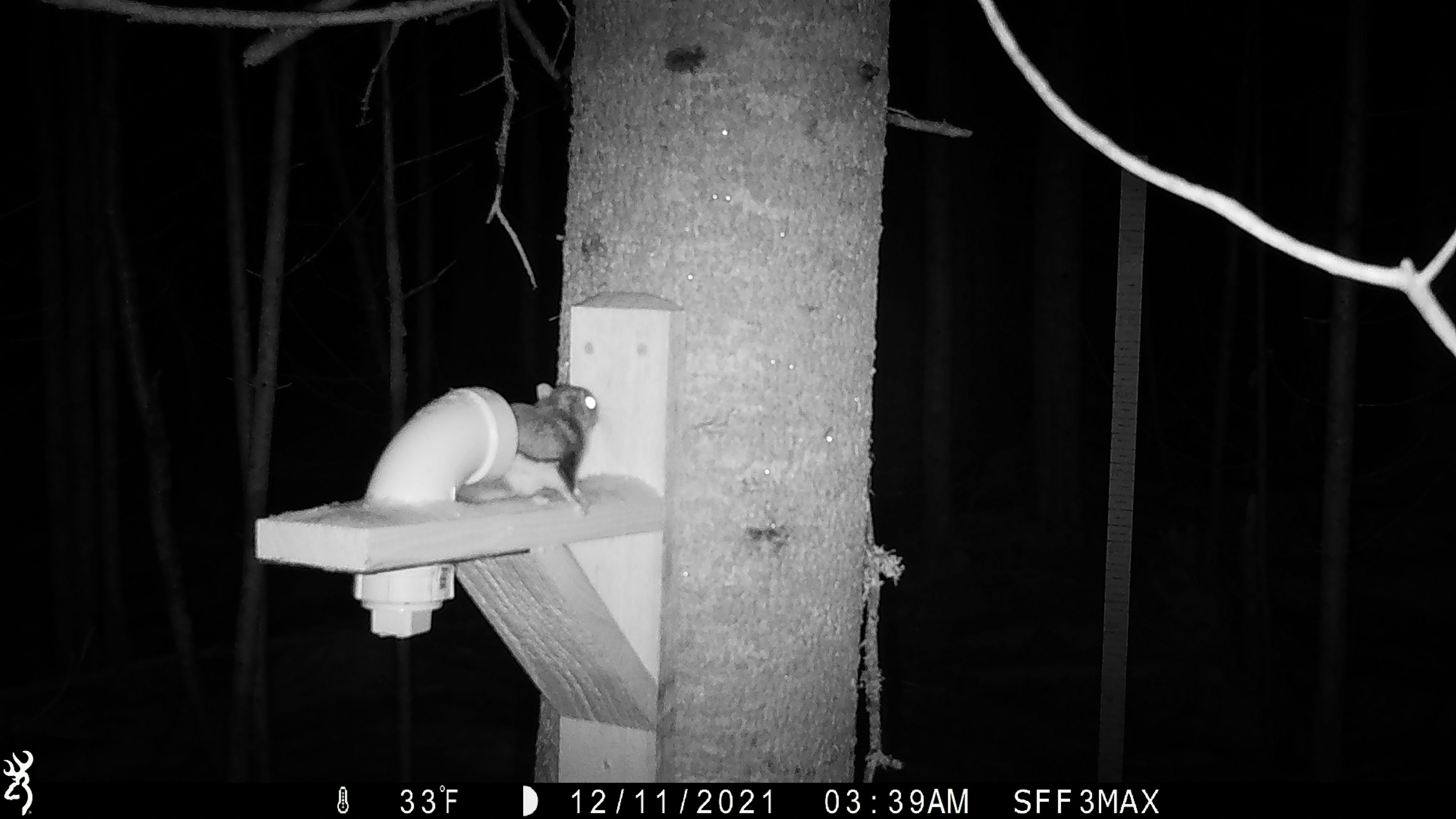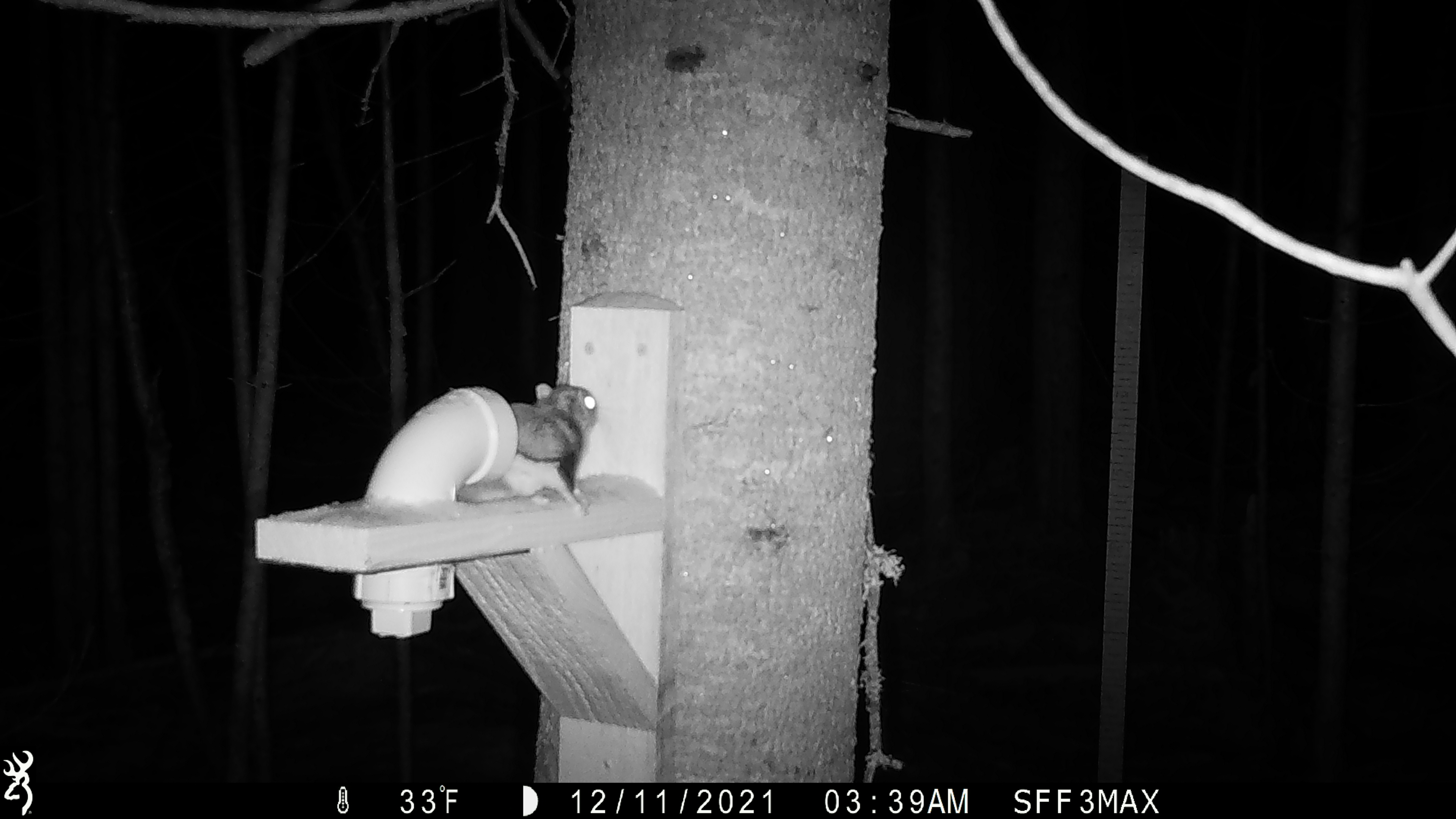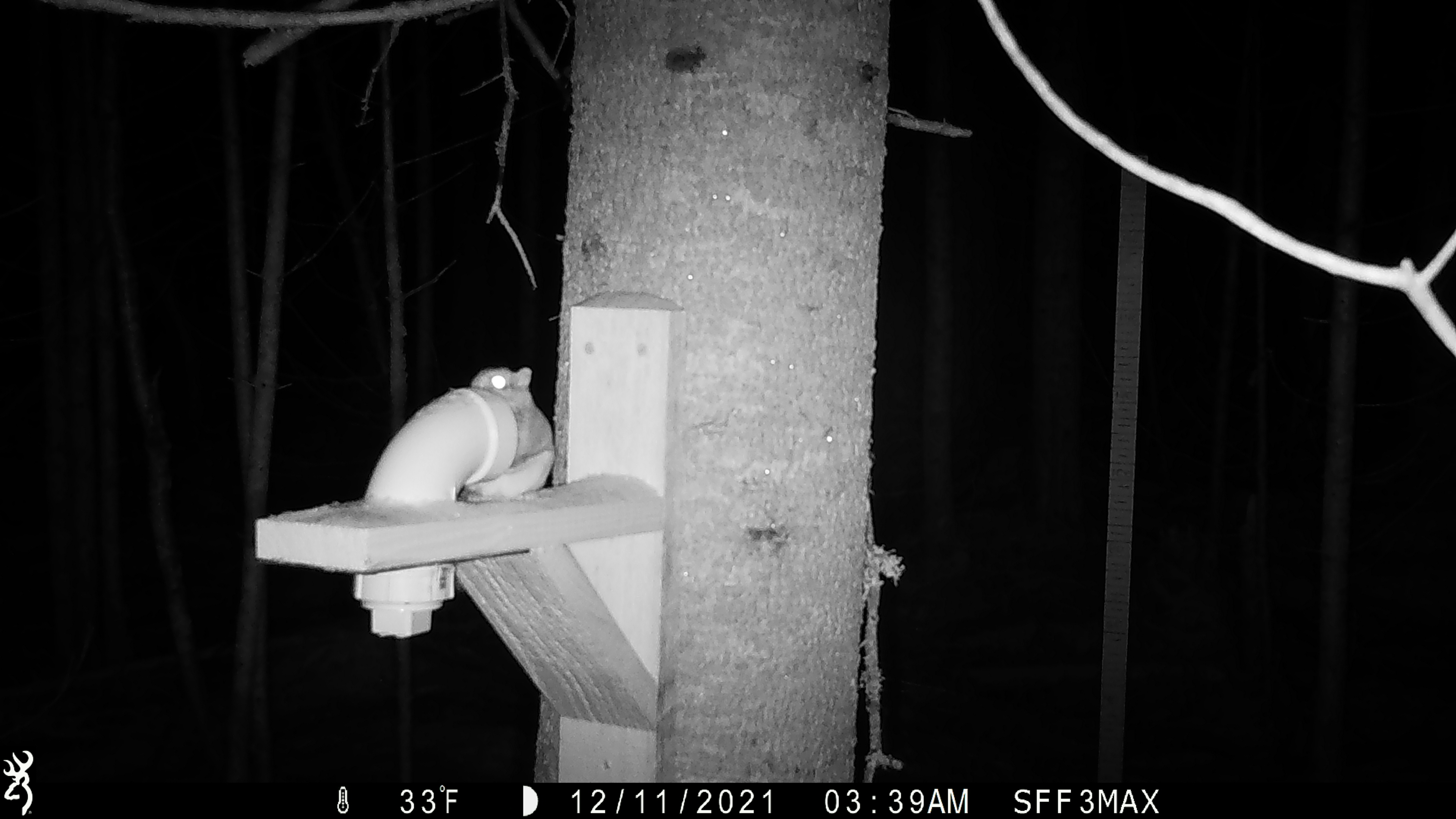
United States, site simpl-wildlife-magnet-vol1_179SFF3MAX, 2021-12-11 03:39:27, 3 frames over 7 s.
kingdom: Animalia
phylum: Chordata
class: Mammalia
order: Rodentia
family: Sciuridae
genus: Glaucomys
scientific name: Glaucomys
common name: flying squirrel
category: flying squirrel sp.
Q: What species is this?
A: Flying squirrel sp. (flying squirrel) (Glaucomys).